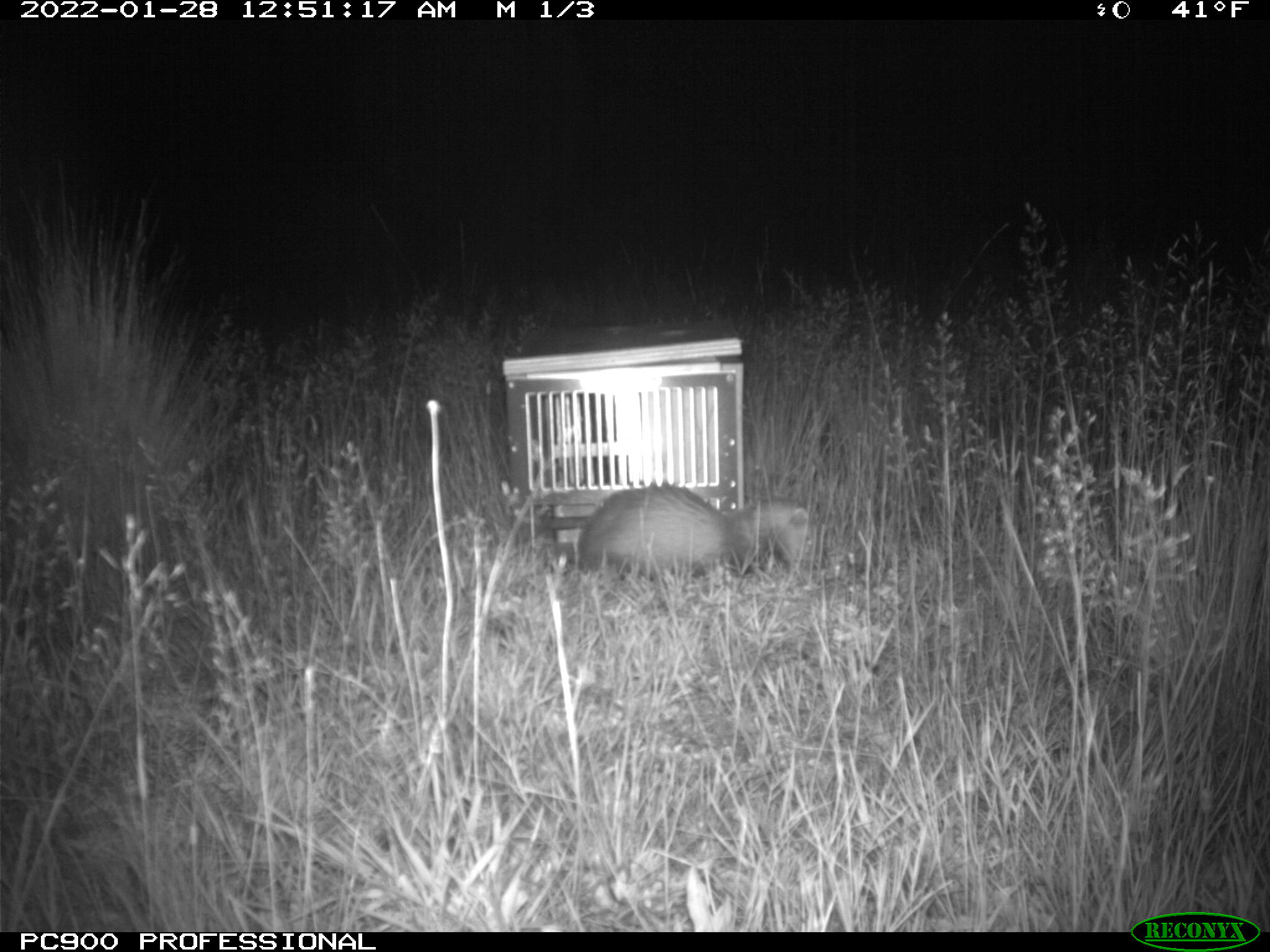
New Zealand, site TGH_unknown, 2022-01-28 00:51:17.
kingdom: Animalia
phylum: Chordata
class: Mammalia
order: Carnivora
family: Mustelidae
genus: Mustela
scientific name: Mustela furo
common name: ferret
Ferret (Mustela furo).